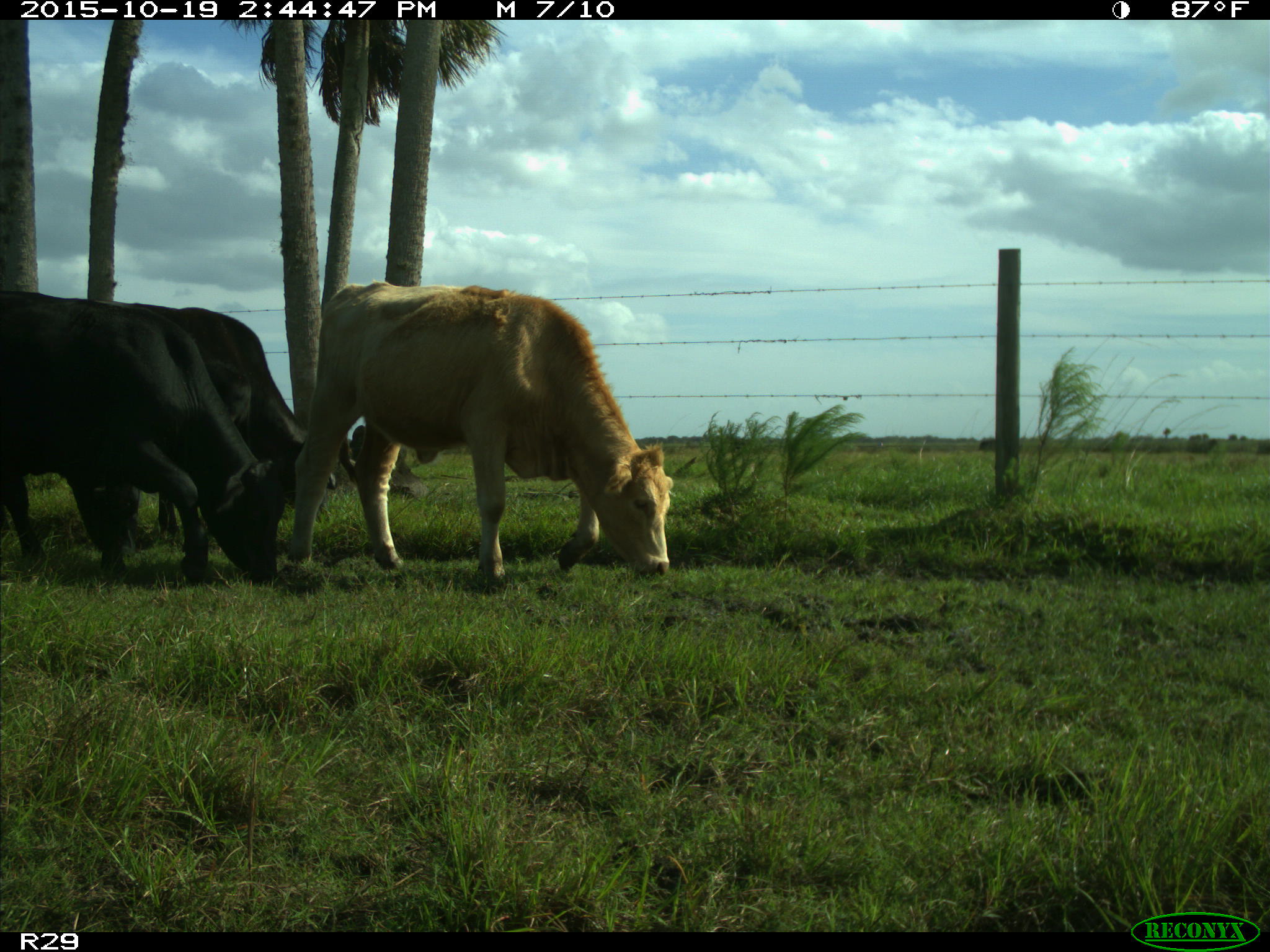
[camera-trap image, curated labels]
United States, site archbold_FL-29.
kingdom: Animalia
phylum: Chordata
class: Mammalia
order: Artiodactyla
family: Bovidae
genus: Bos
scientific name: Bos taurus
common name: domestic cow